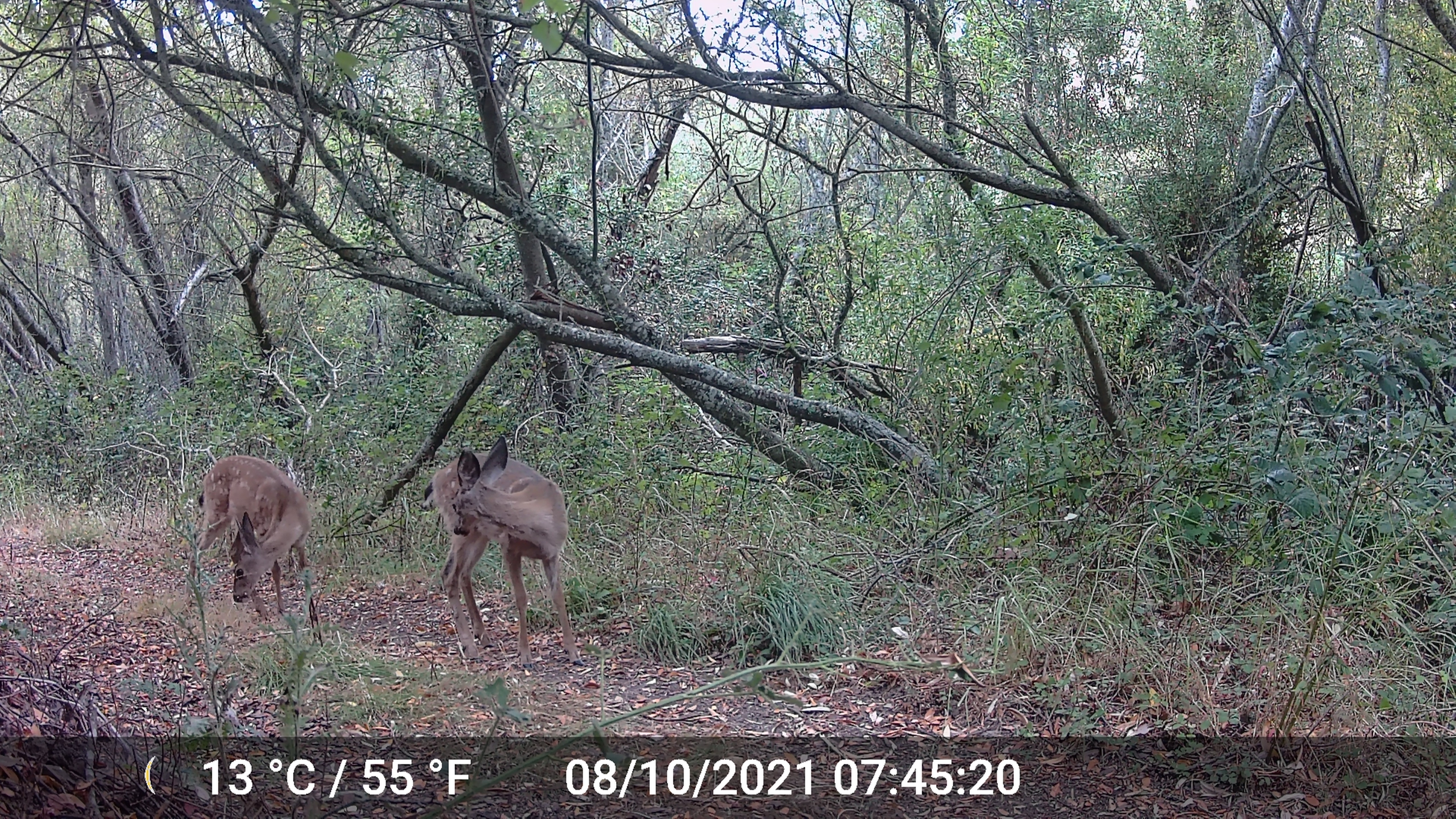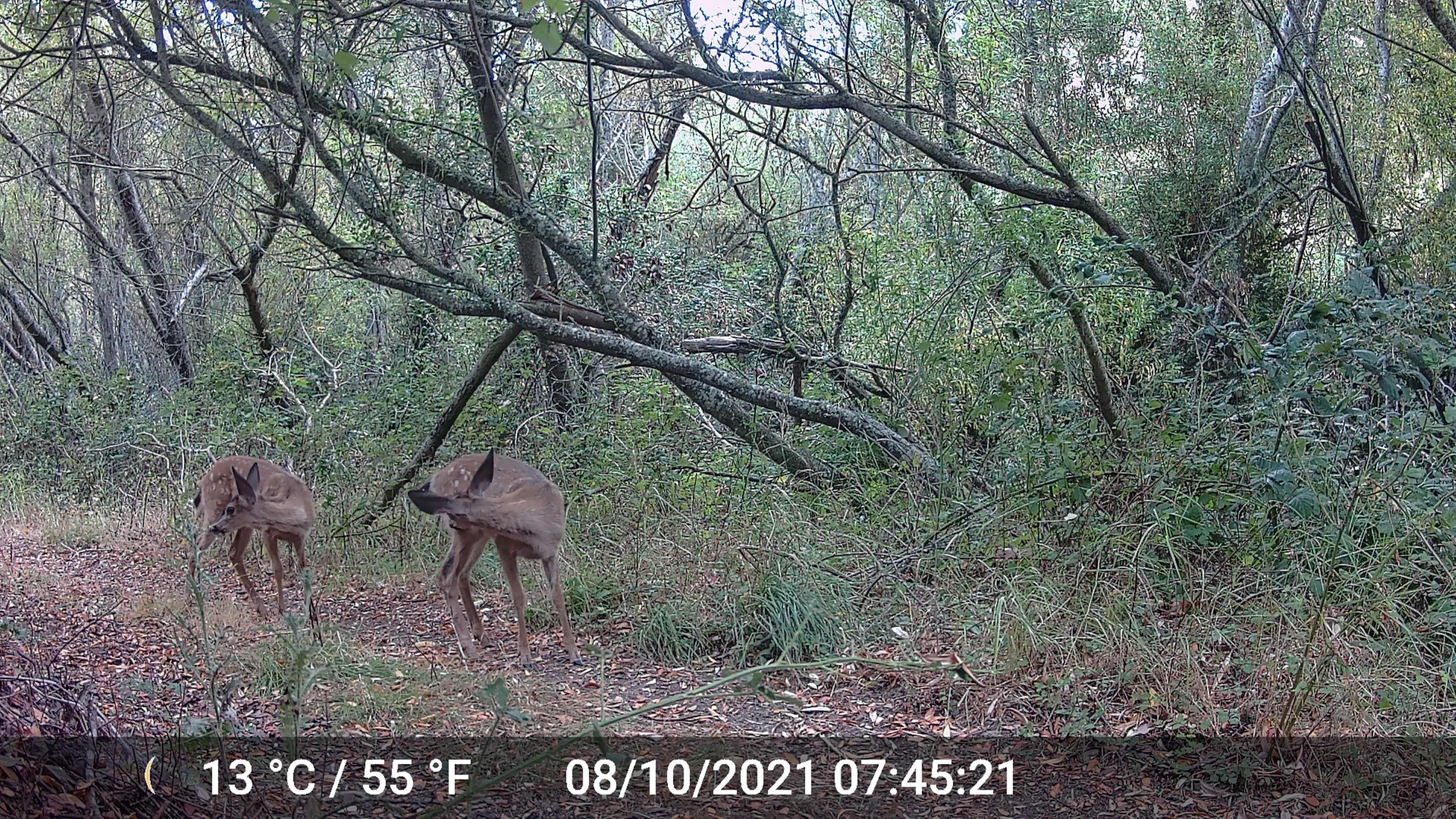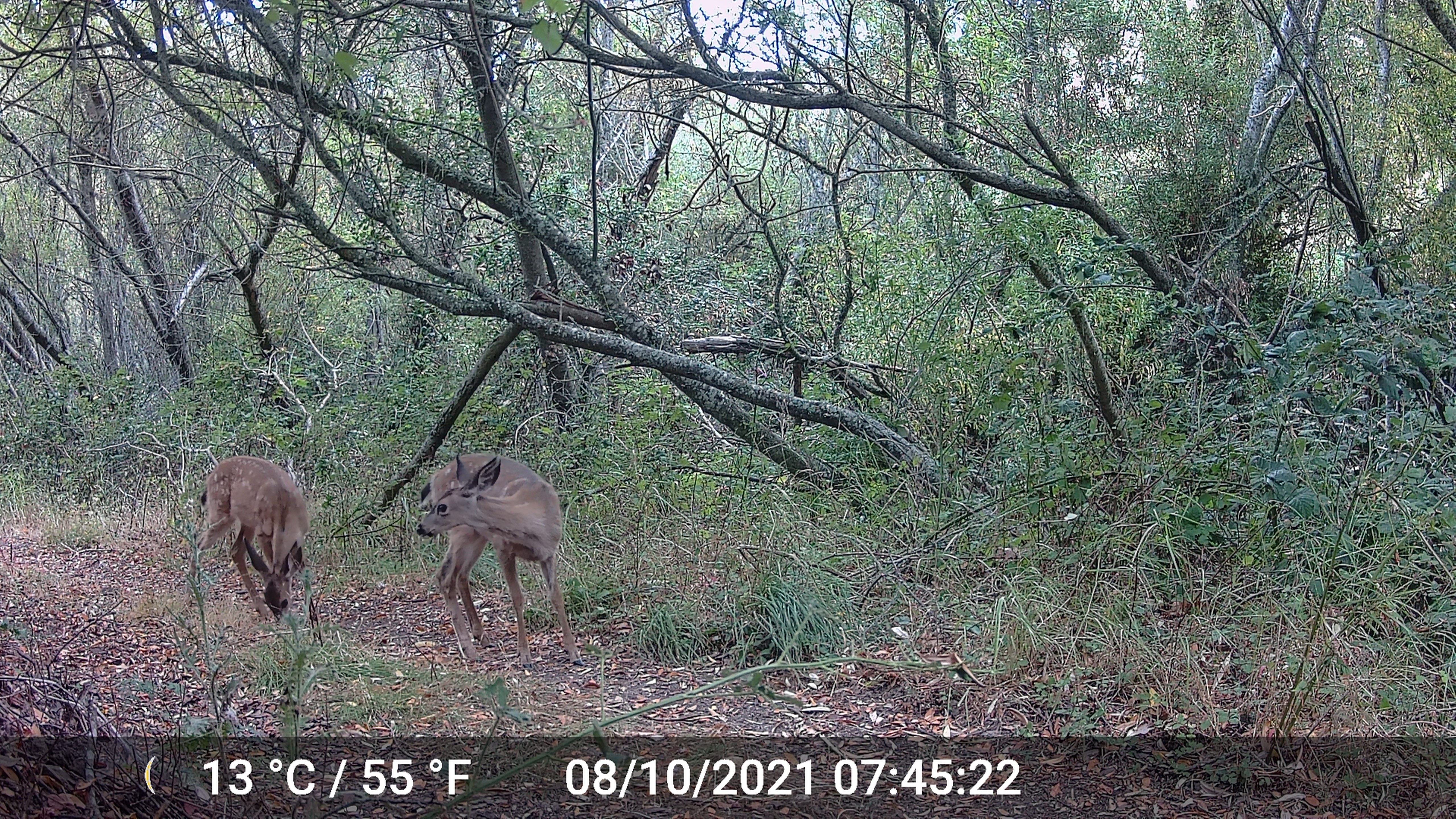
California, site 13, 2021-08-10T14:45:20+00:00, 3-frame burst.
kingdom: Animalia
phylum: Chordata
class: Mammalia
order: Artiodactyla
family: Cervidae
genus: Odocoileus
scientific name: Odocoileus hemionus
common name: mule deer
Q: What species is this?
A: Mule deer (Odocoileus hemionus).